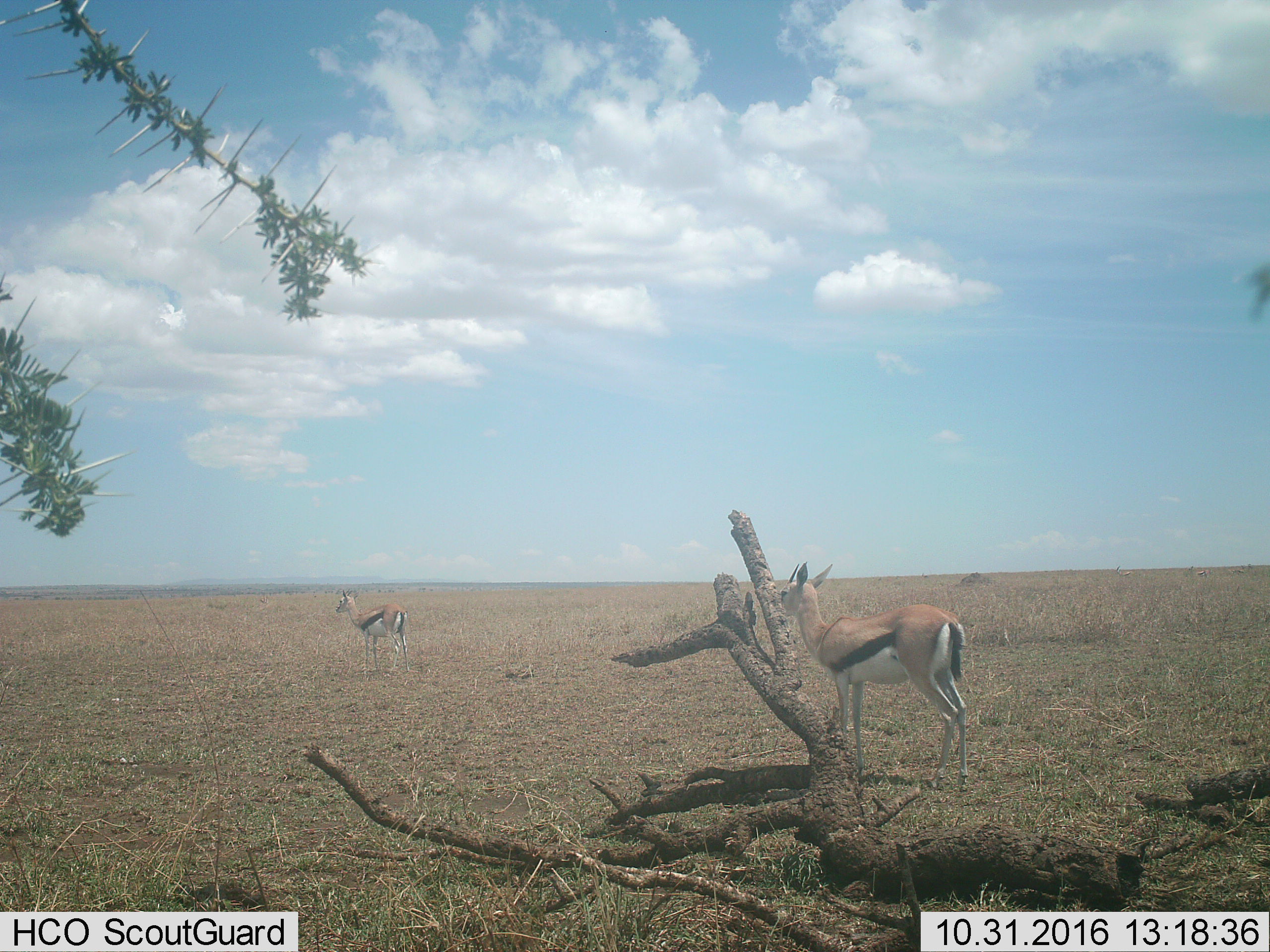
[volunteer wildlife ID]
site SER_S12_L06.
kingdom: Animalia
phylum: Chordata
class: Mammalia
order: Artiodactyla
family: Bovidae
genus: Eudorcas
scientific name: Eudorcas thomsonii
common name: thomson's gazelle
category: gazellethomsons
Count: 2.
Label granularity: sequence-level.